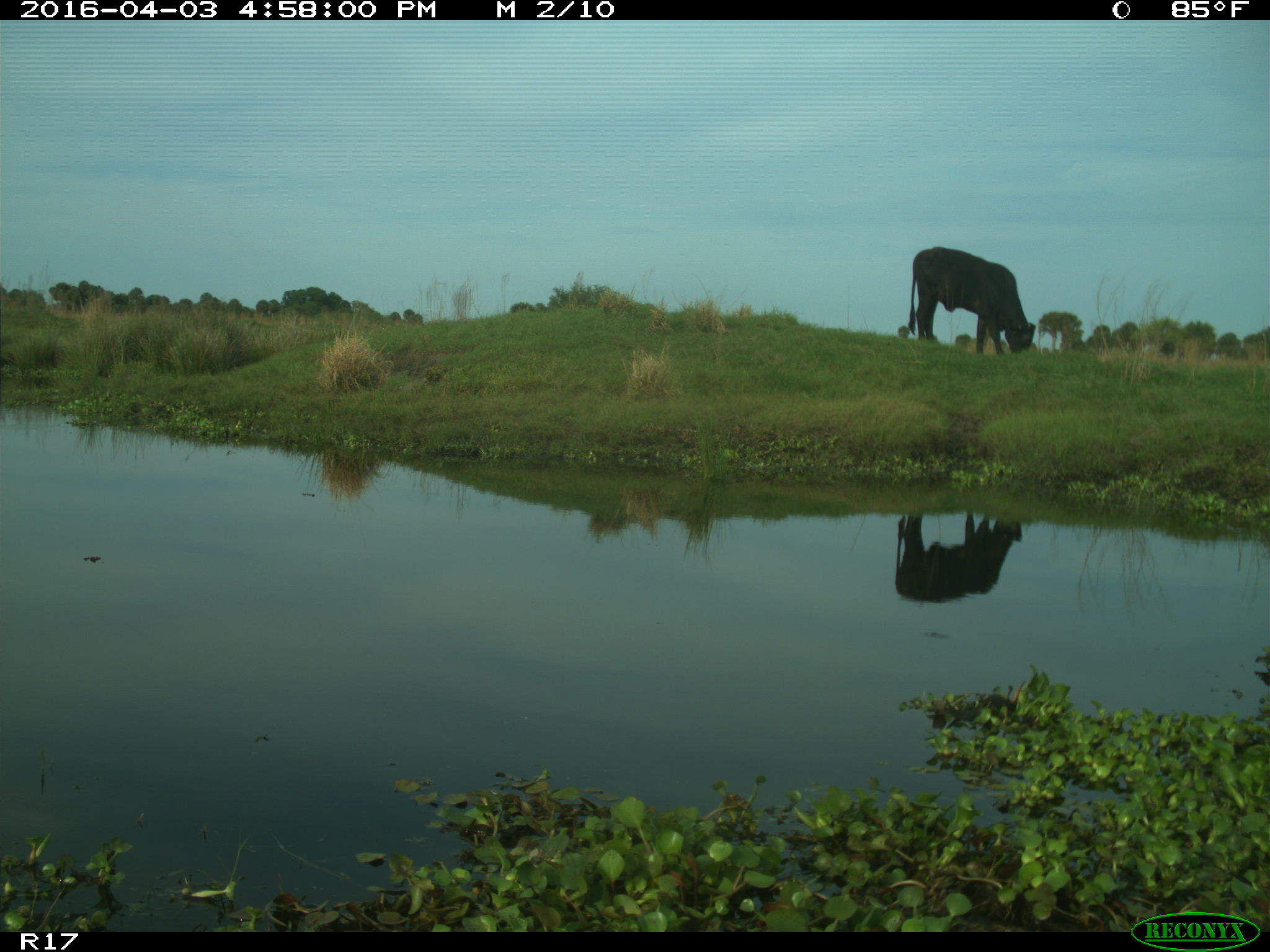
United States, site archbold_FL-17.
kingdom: Animalia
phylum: Chordata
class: Mammalia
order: Artiodactyla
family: Bovidae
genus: Bos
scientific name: Bos taurus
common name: domestic cow